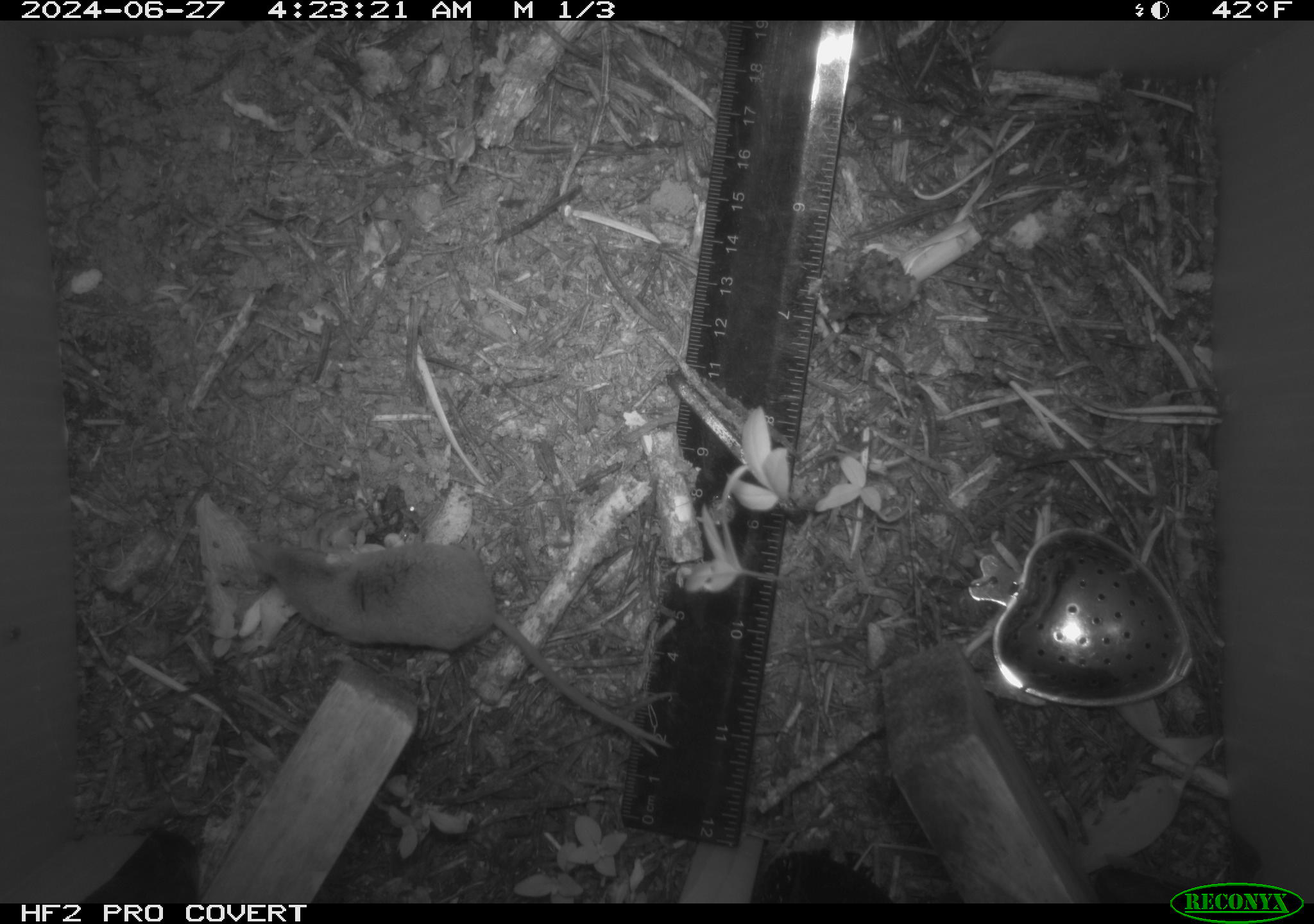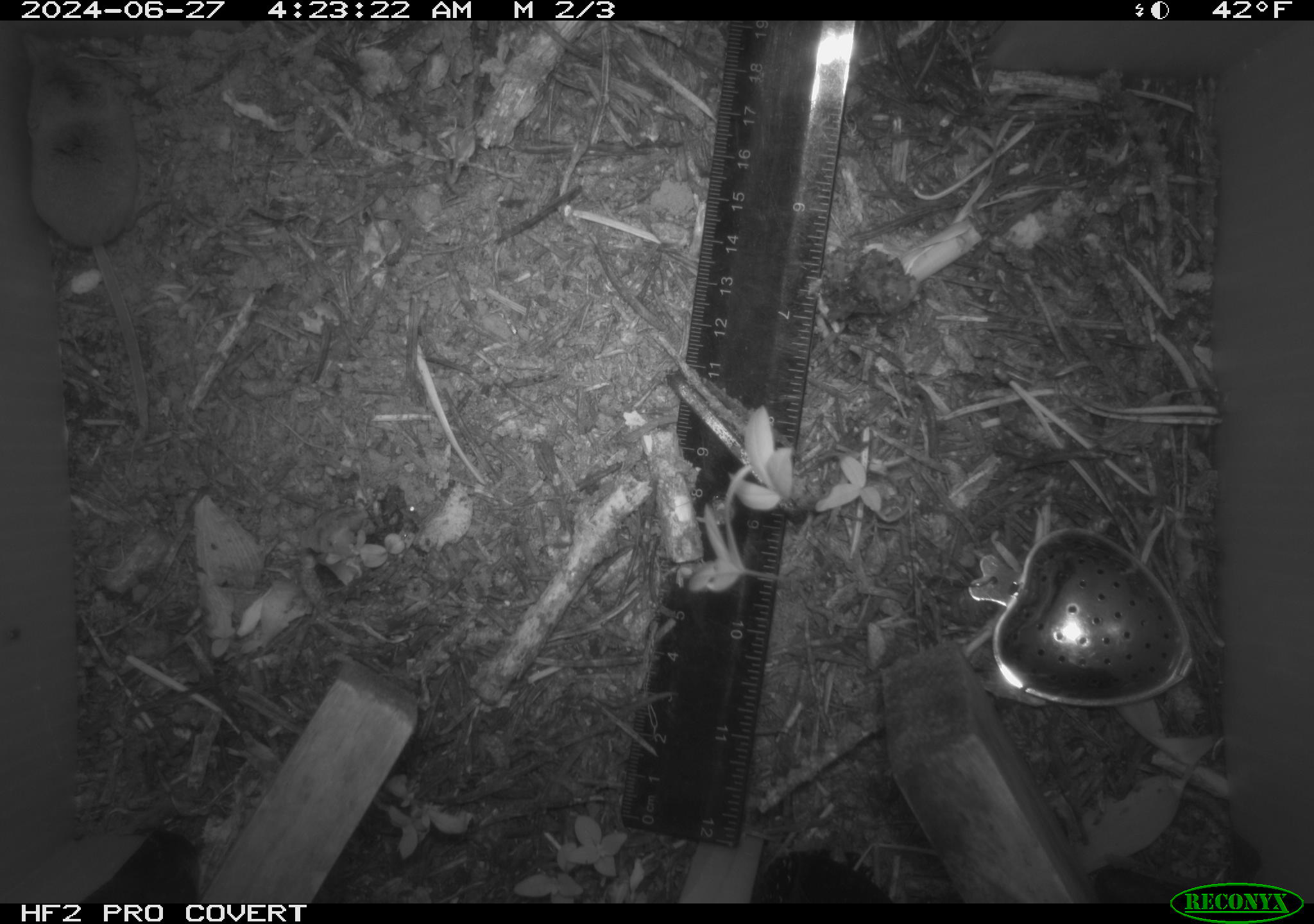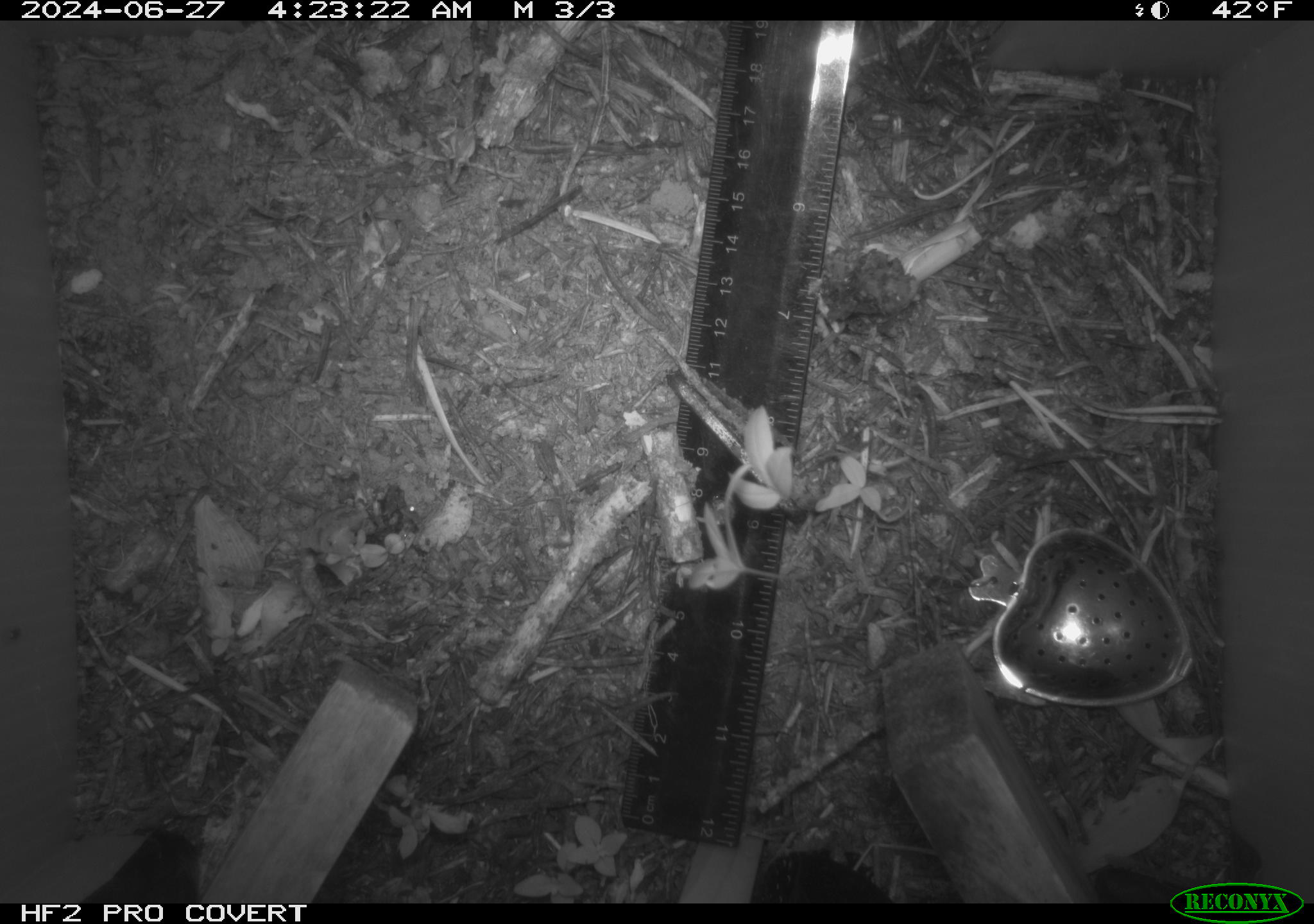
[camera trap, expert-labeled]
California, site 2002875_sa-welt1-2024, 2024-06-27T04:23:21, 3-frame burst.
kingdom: Animalia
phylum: Chordata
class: Mammalia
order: Eulipotyphla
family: Soricidae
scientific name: Soricidae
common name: shrews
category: soricidae family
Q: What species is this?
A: Soricidae family (shrews) (Soricidae).